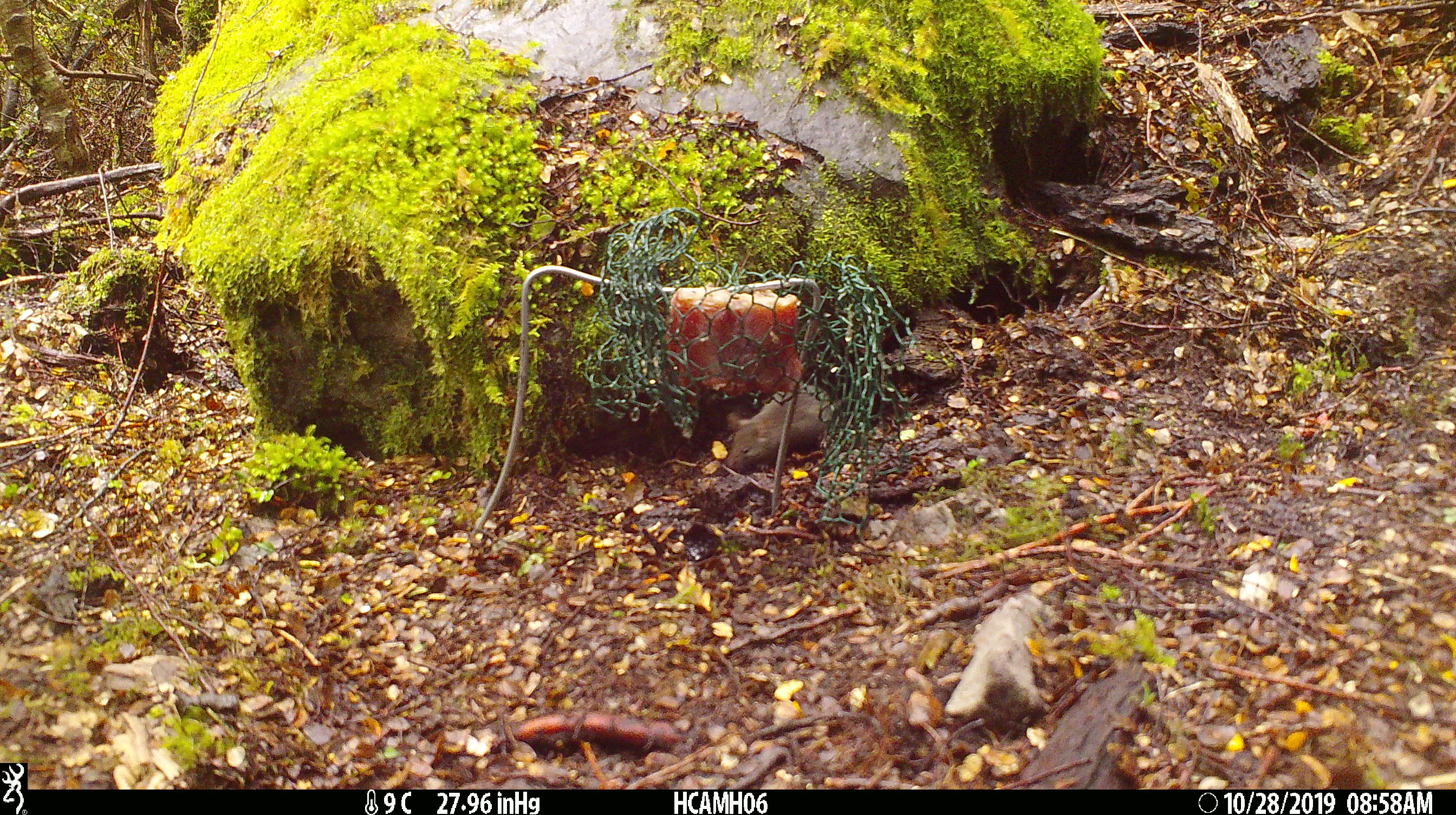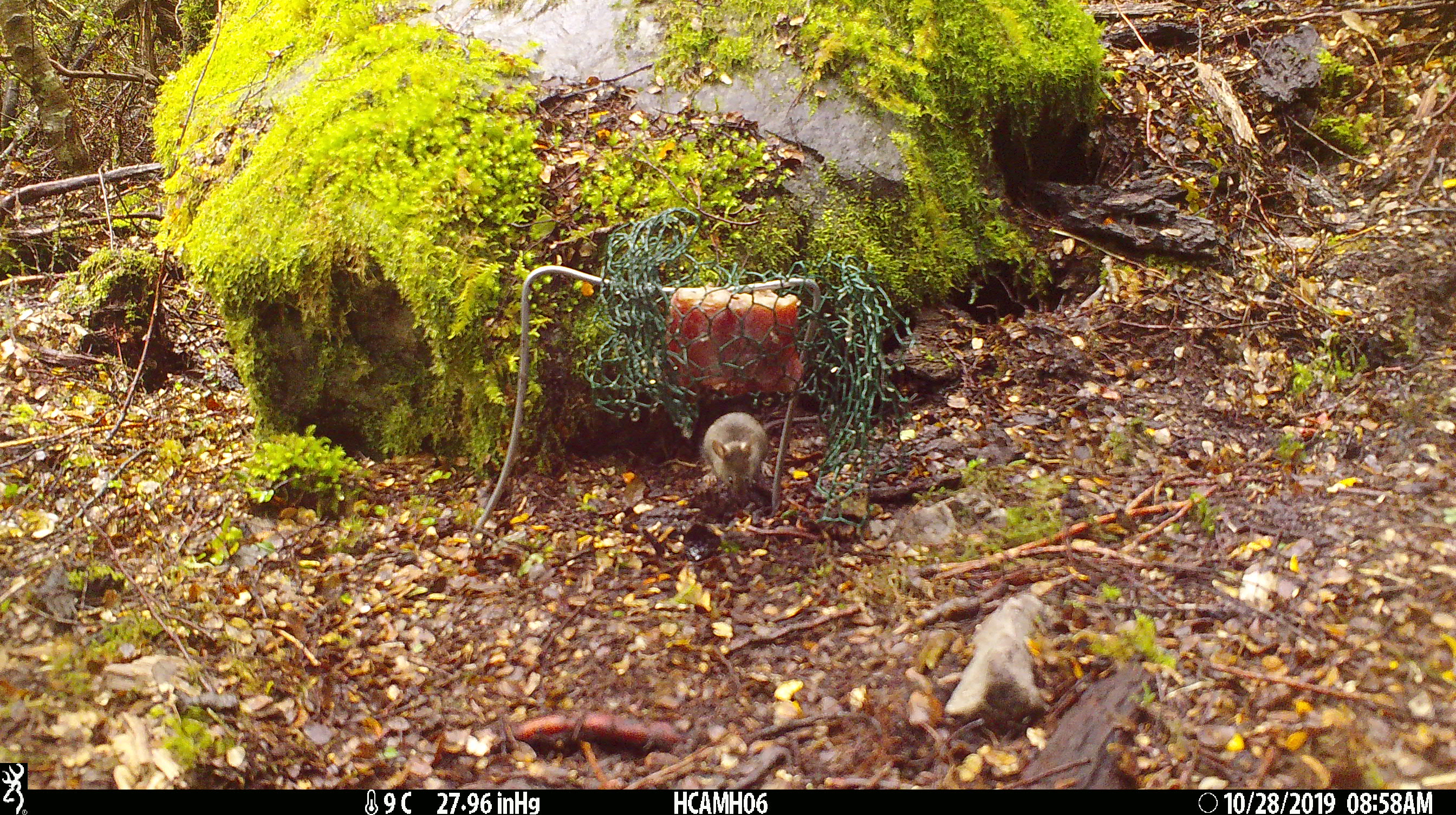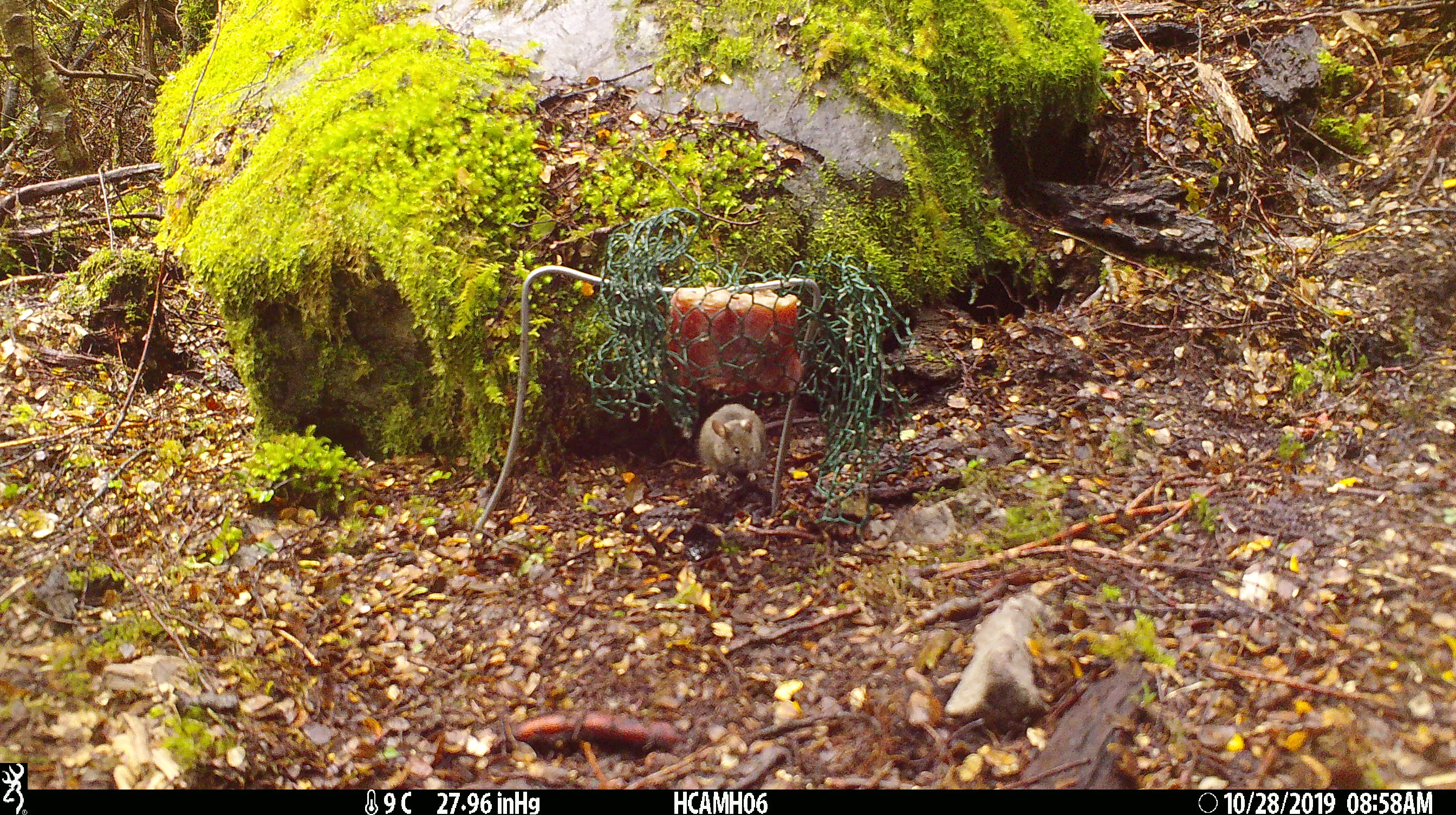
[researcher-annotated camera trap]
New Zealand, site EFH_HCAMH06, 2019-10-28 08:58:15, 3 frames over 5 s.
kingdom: Animalia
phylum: Chordata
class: Mammalia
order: Rodentia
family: Muridae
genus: Mus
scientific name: Mus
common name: mouse